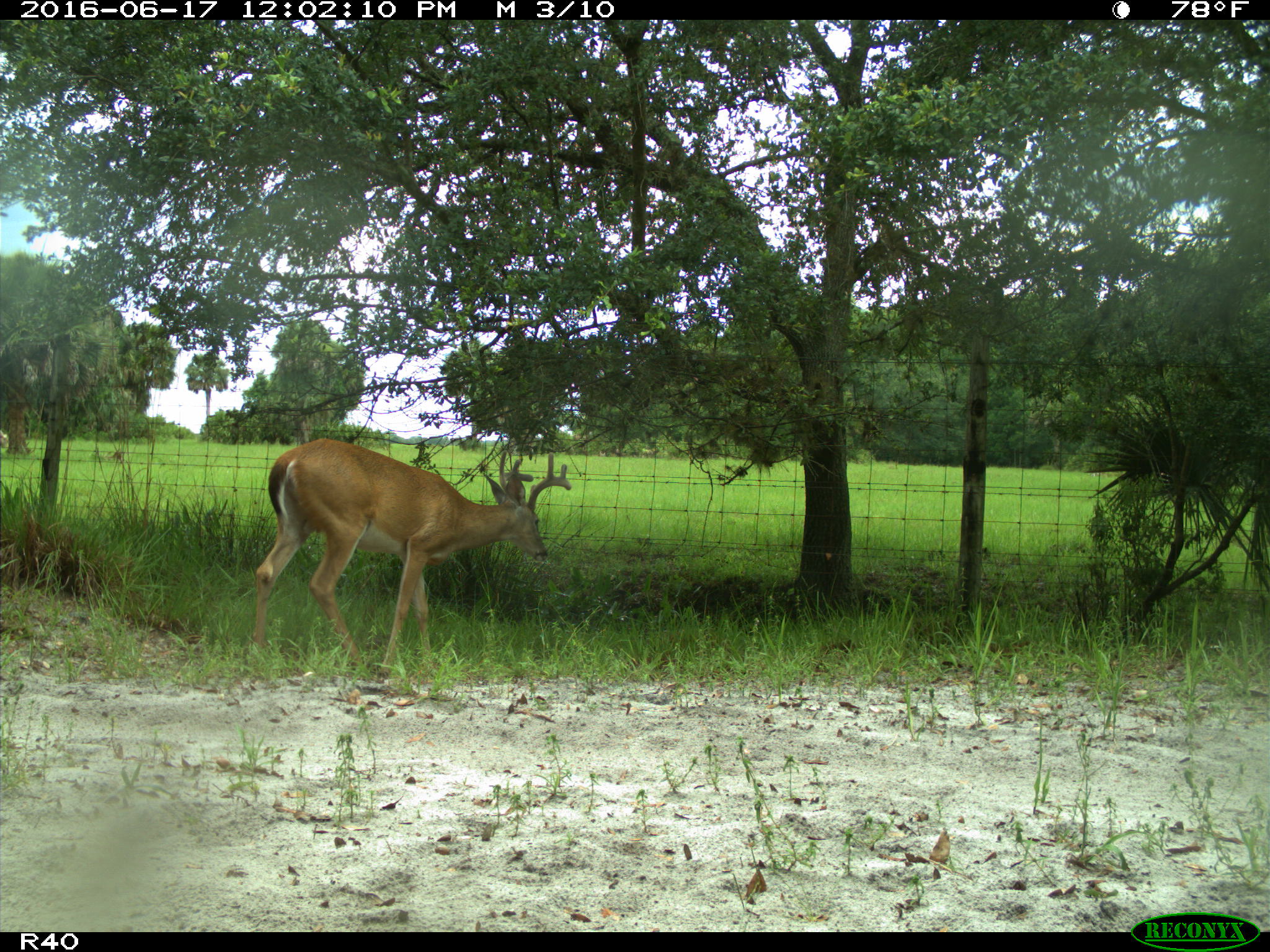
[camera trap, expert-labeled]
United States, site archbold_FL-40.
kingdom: Animalia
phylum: Chordata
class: Mammalia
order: Artiodactyla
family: Cervidae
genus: Odocoileus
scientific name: Odocoileus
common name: deer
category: unidentified deer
Unidentified deer (deer) (Odocoileus).